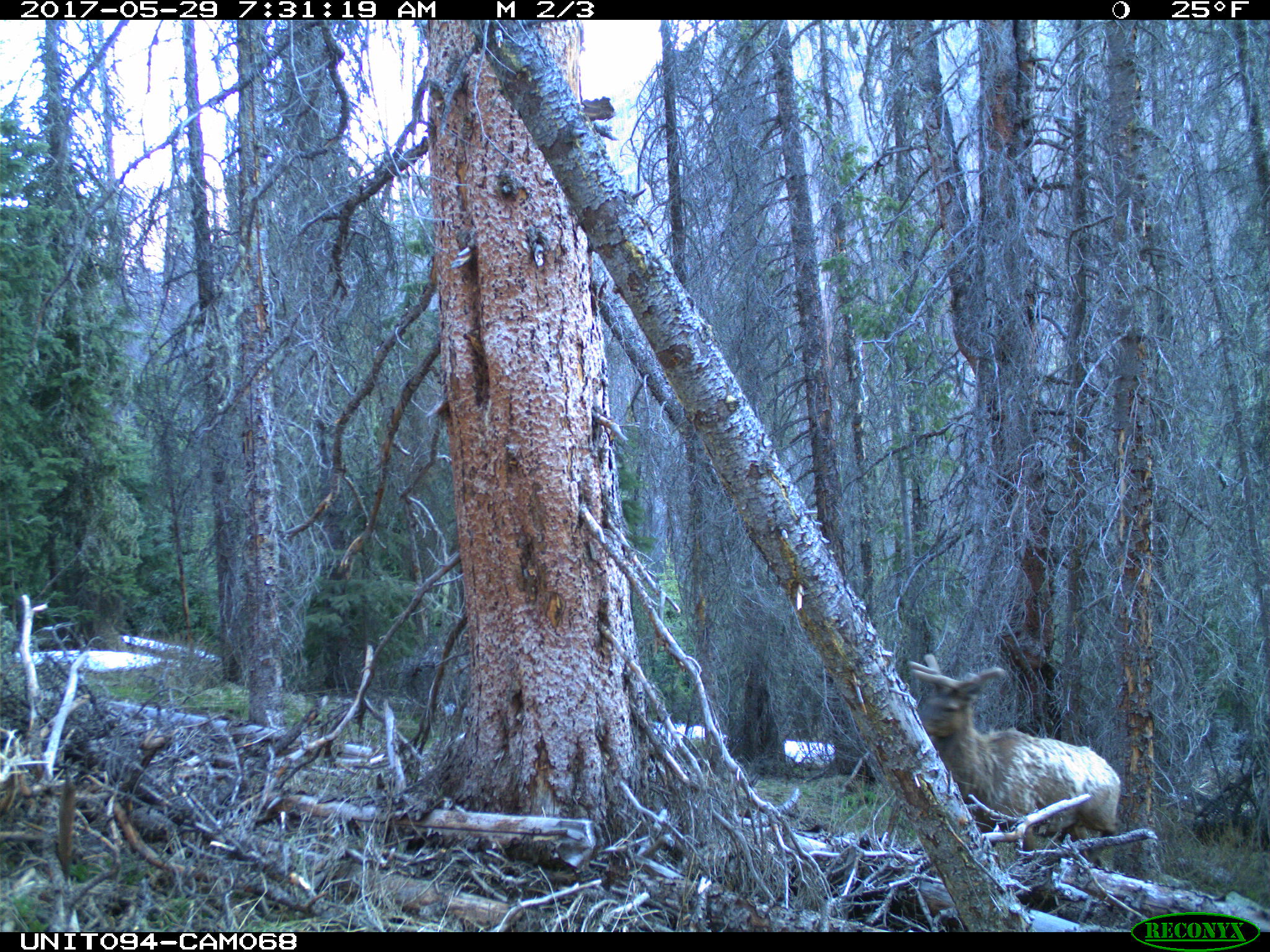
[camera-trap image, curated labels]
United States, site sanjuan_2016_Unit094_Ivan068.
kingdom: Animalia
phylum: Chordata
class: Mammalia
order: Artiodactyla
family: Cervidae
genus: Cervus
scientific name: Cervus elaphus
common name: red deer